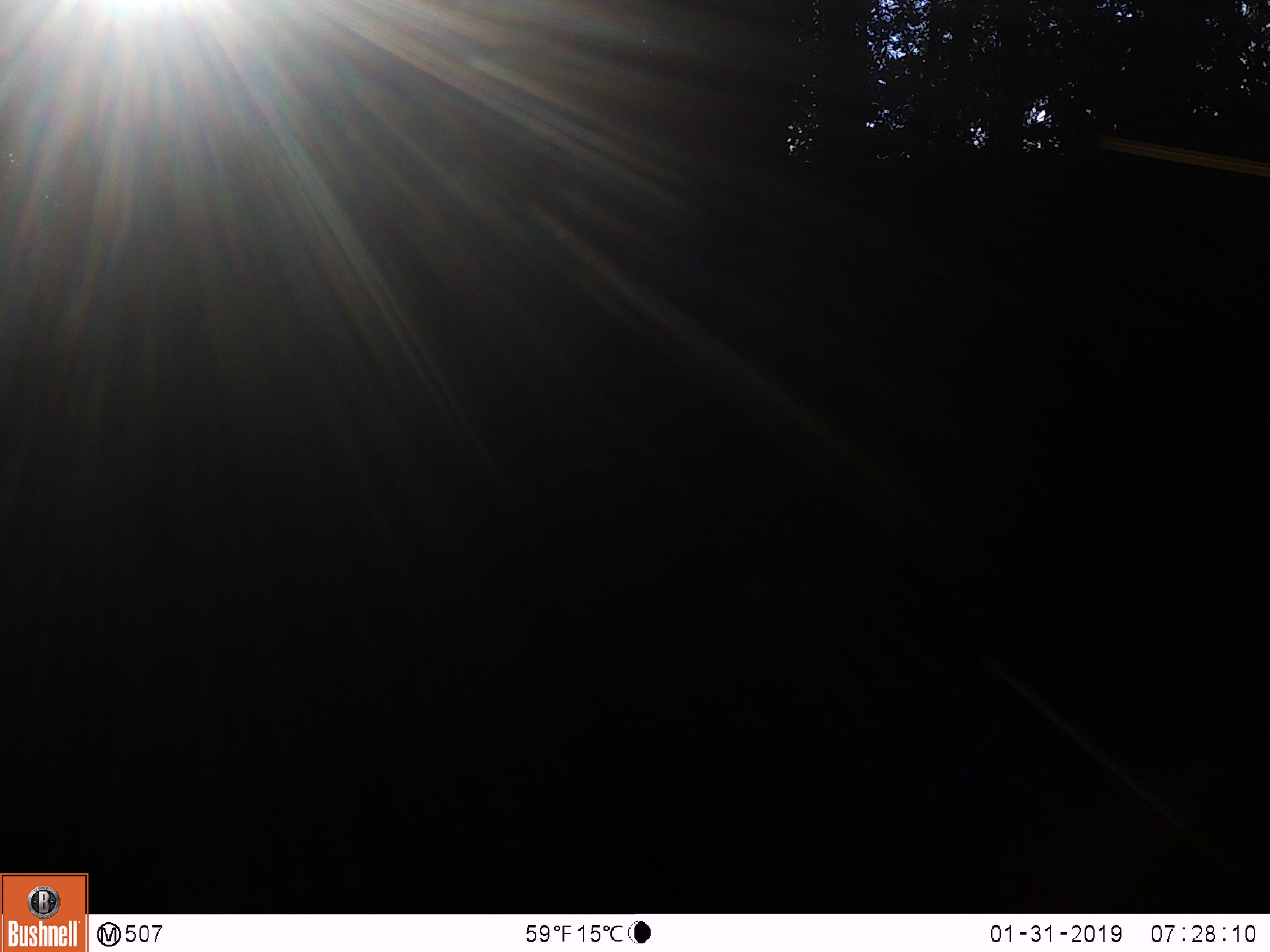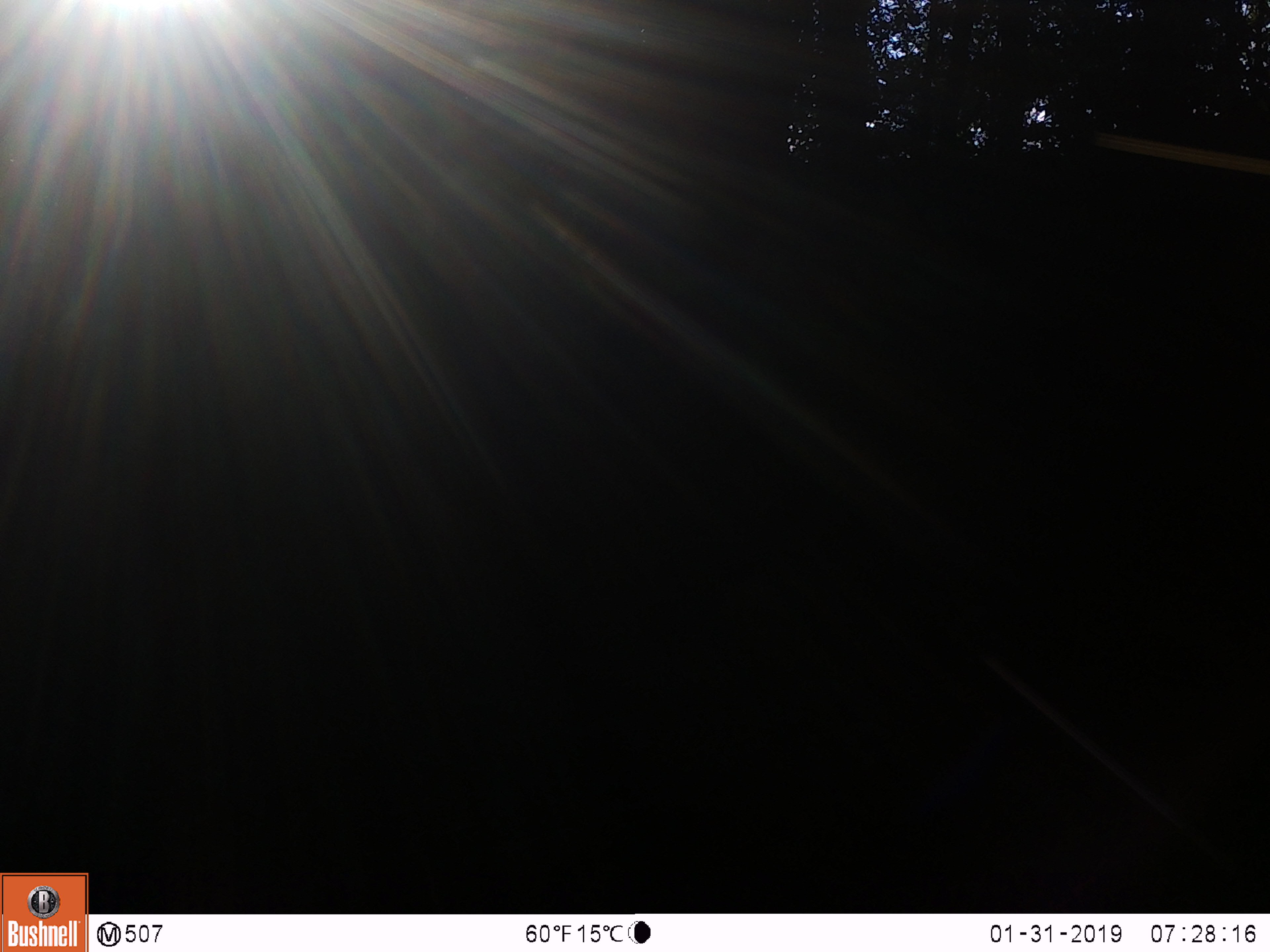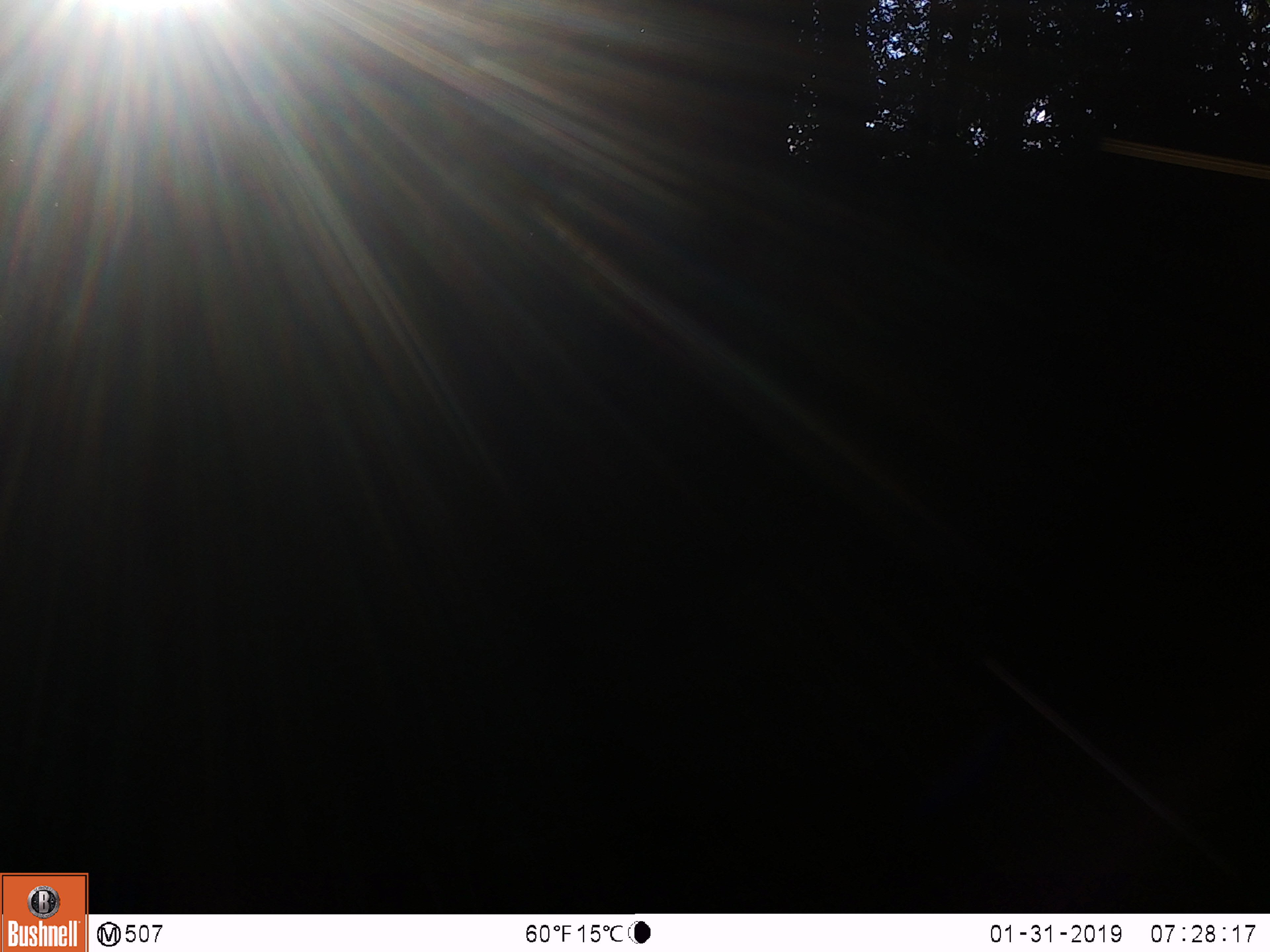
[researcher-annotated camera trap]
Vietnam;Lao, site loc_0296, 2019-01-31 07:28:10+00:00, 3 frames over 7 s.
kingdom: Animalia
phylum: Chordata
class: Mammalia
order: Artiodactyla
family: Cervidae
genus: Rusa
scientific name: Rusa unicolor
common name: sambar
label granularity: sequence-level